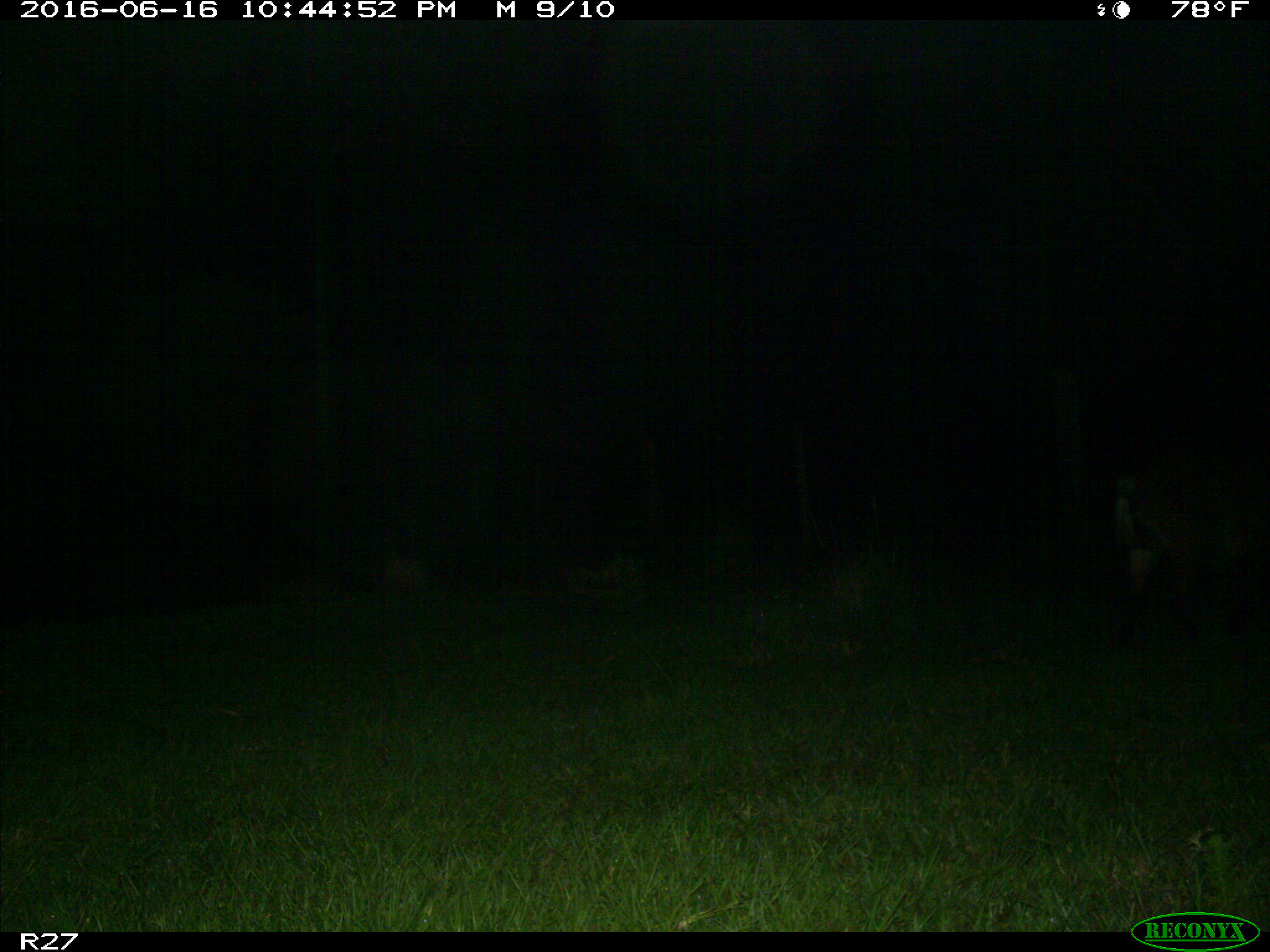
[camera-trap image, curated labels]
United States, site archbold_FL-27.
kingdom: Animalia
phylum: Chordata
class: Mammalia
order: Artiodactyla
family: Suidae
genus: Sus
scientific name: Sus scrofa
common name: wild boar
Sus scrofa (wild boar).